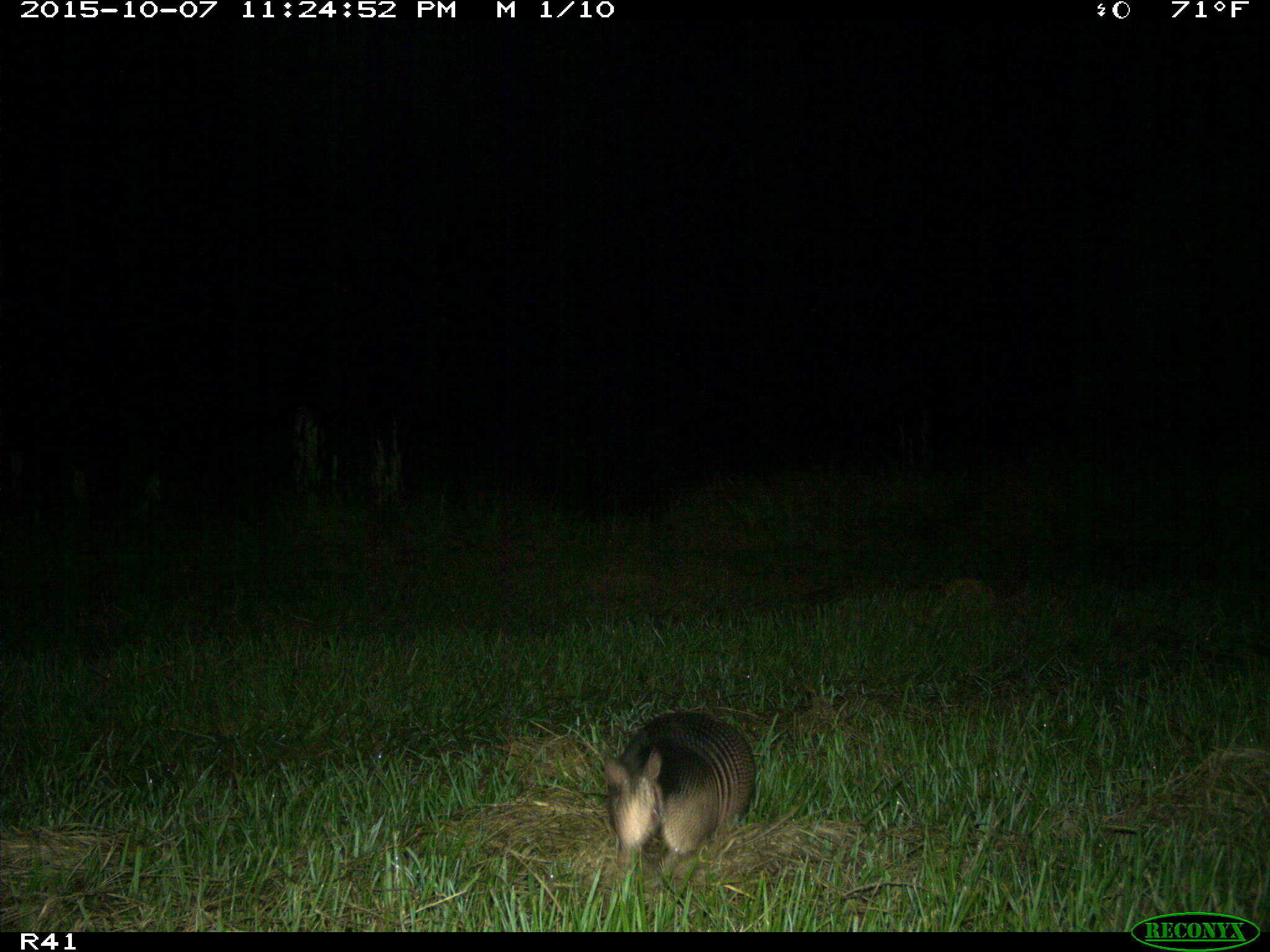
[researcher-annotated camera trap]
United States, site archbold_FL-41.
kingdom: Animalia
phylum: Chordata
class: Mammalia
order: Cingulata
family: Dasypodidae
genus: Dasypus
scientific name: Dasypus novemcinctus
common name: nine-banded armadillo